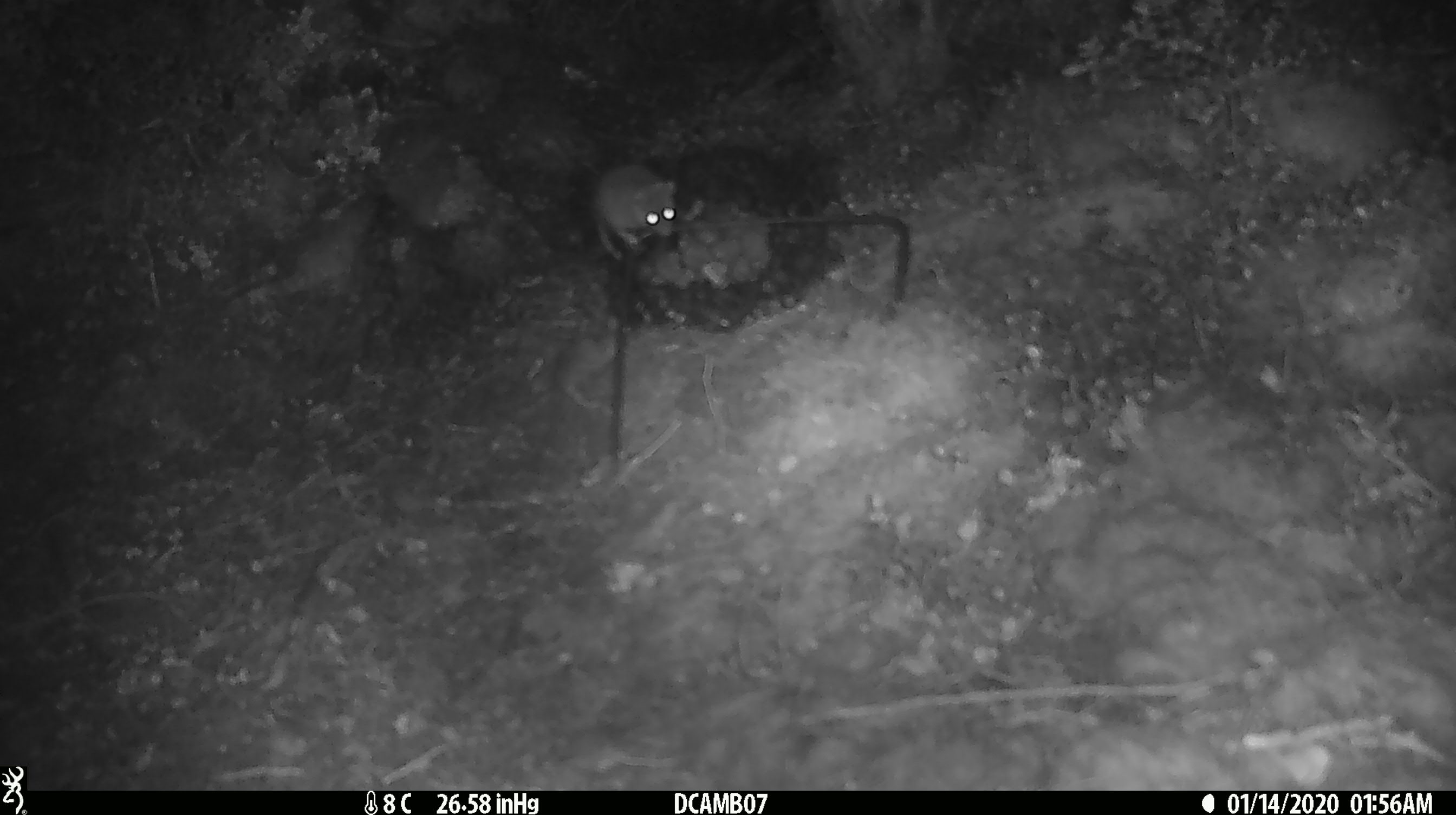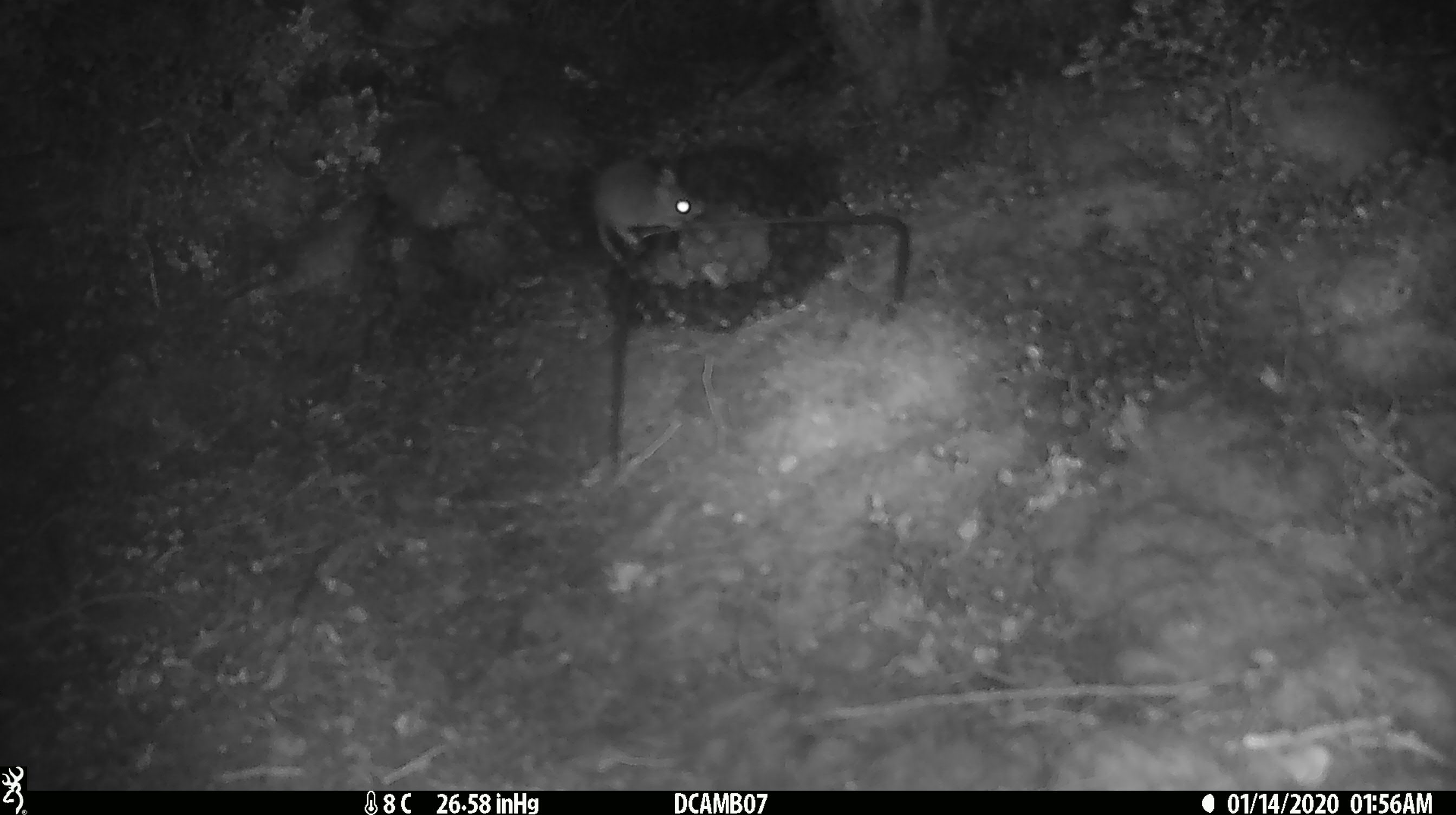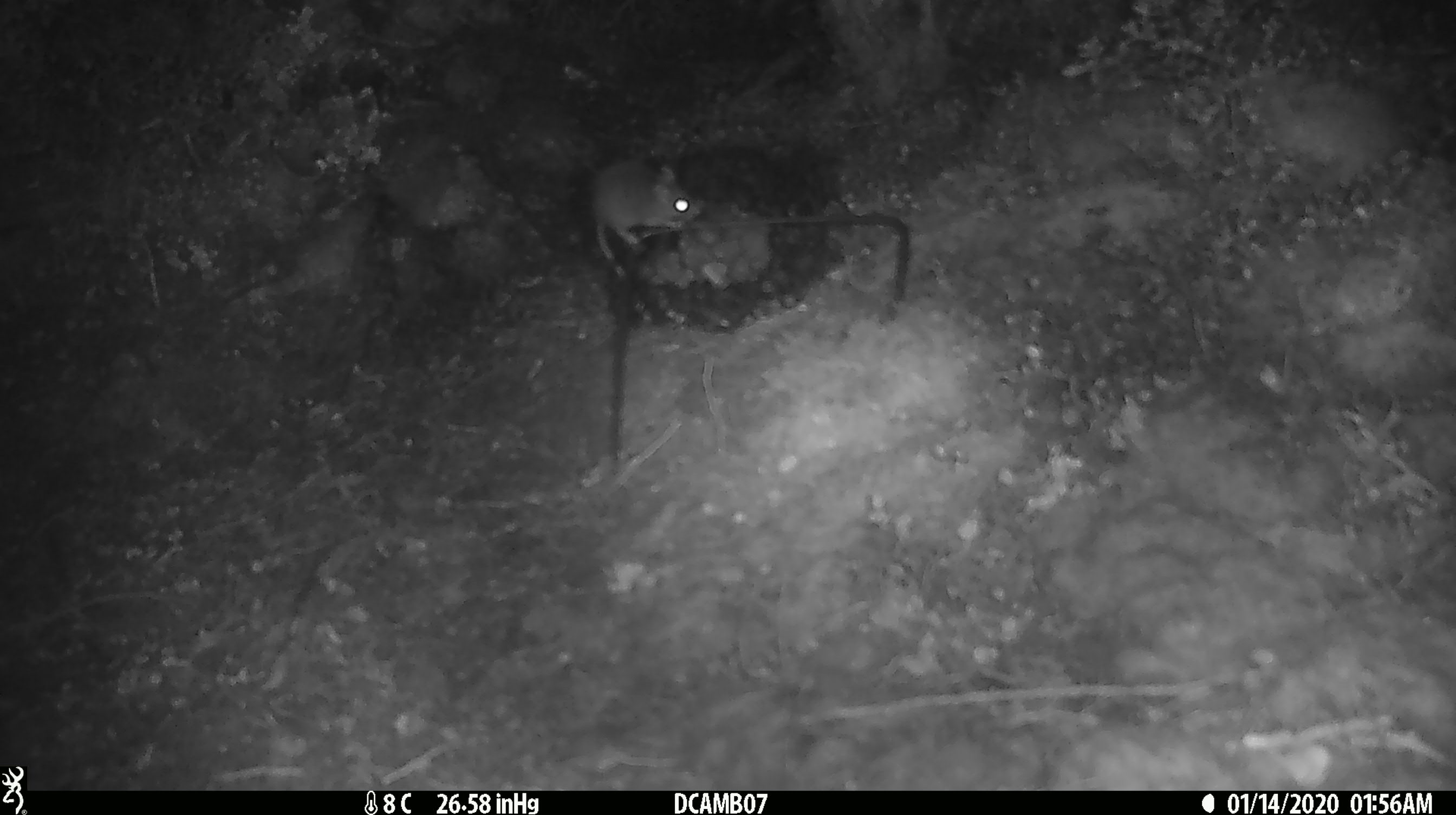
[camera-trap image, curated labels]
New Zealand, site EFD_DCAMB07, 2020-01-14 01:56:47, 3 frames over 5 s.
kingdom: Animalia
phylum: Chordata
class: Mammalia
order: Rodentia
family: Muridae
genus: Mus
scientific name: Mus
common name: mouse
Mouse (Mus).